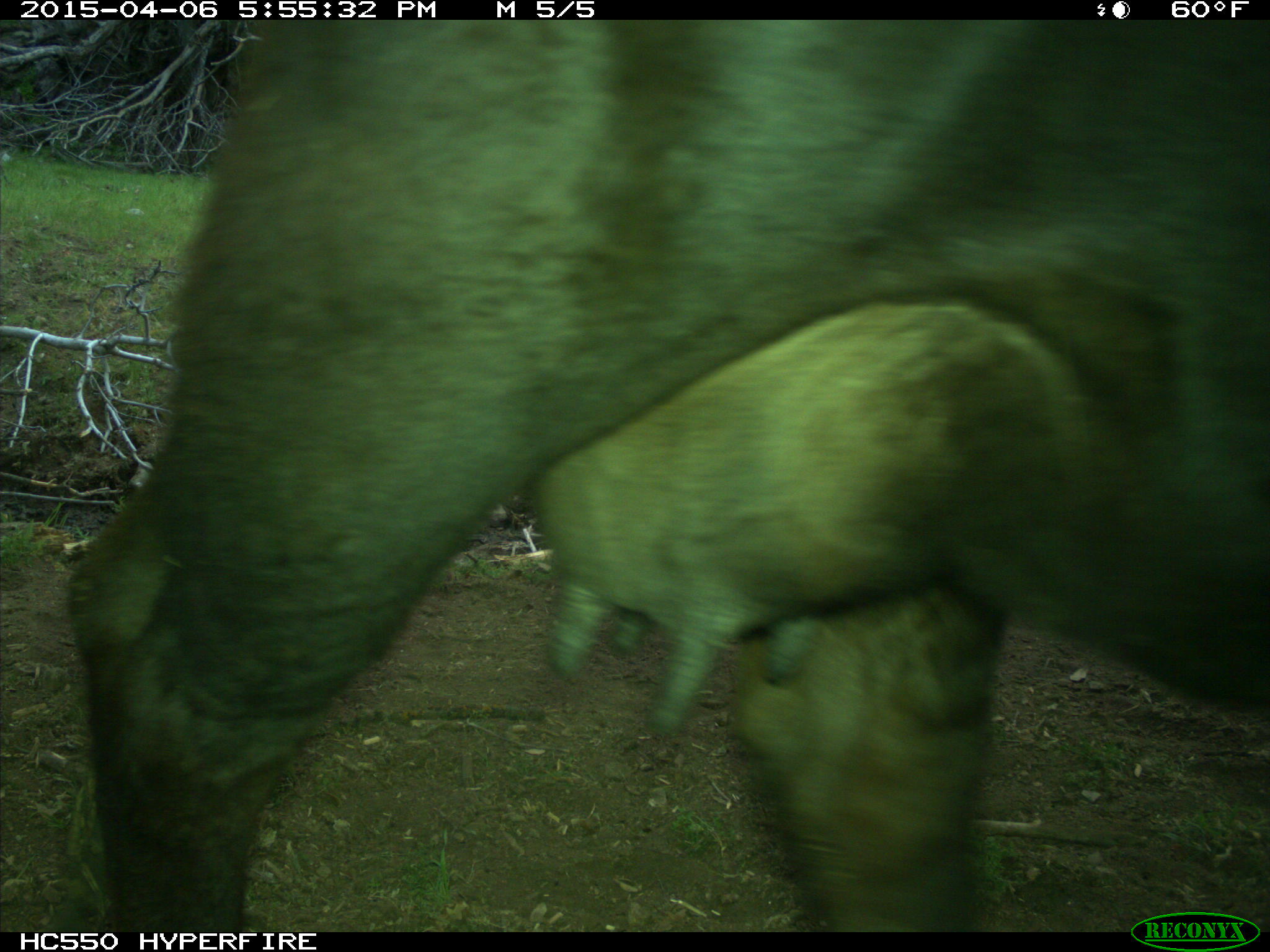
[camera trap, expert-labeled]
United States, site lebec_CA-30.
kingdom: Animalia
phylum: Chordata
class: Mammalia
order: Artiodactyla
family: Bovidae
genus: Bos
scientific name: Bos taurus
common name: domestic cow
Bos taurus (domestic cow).